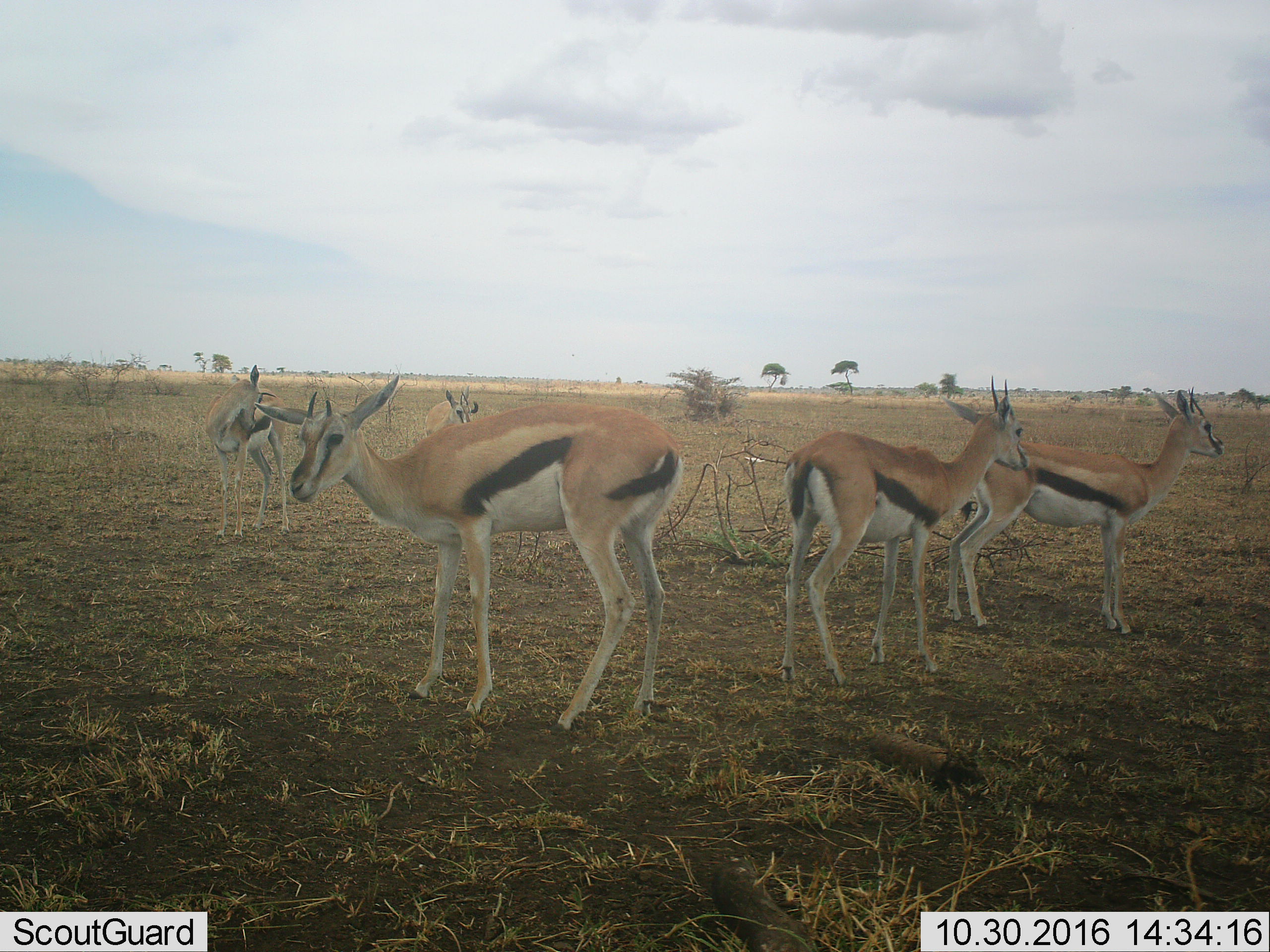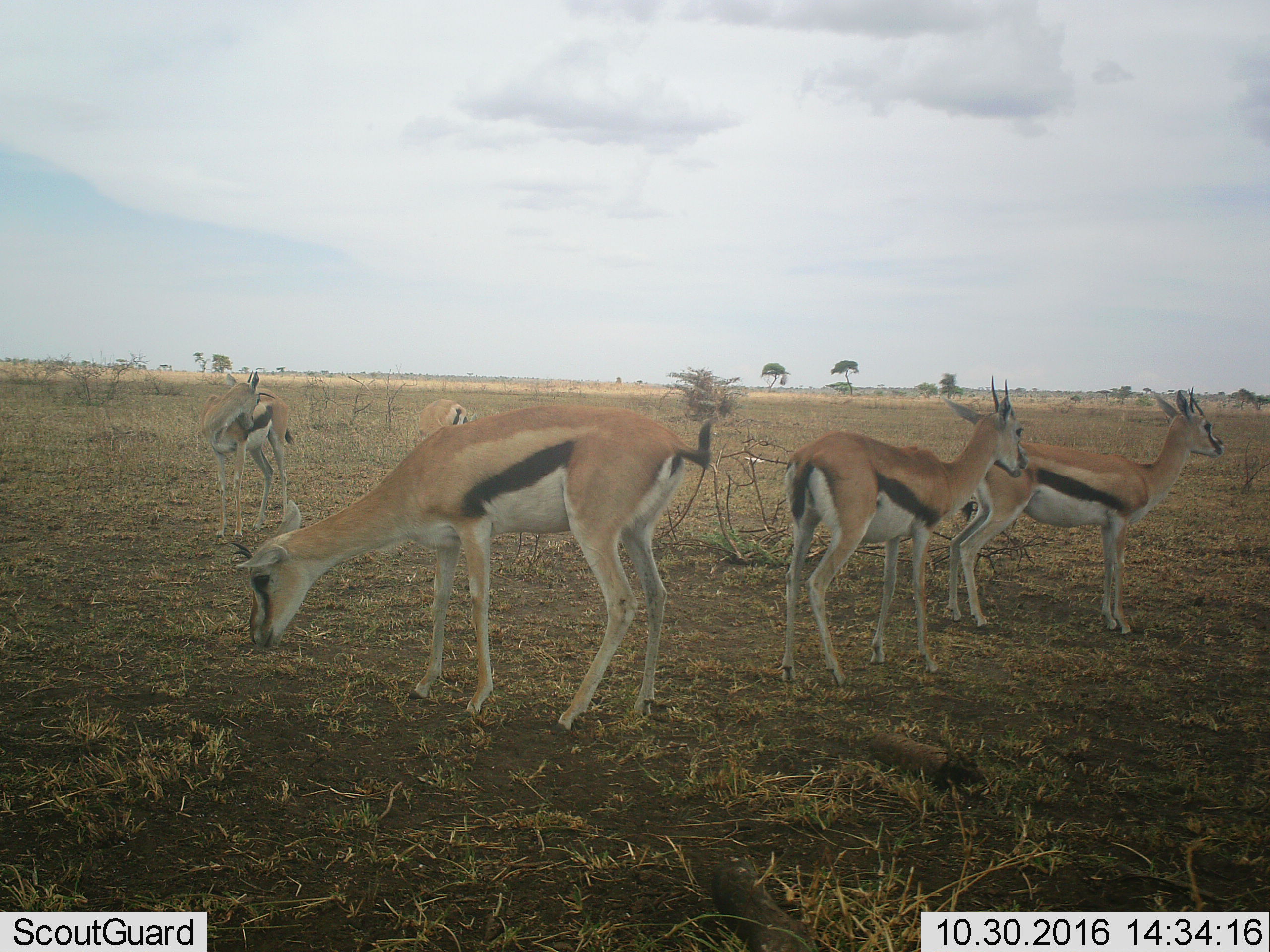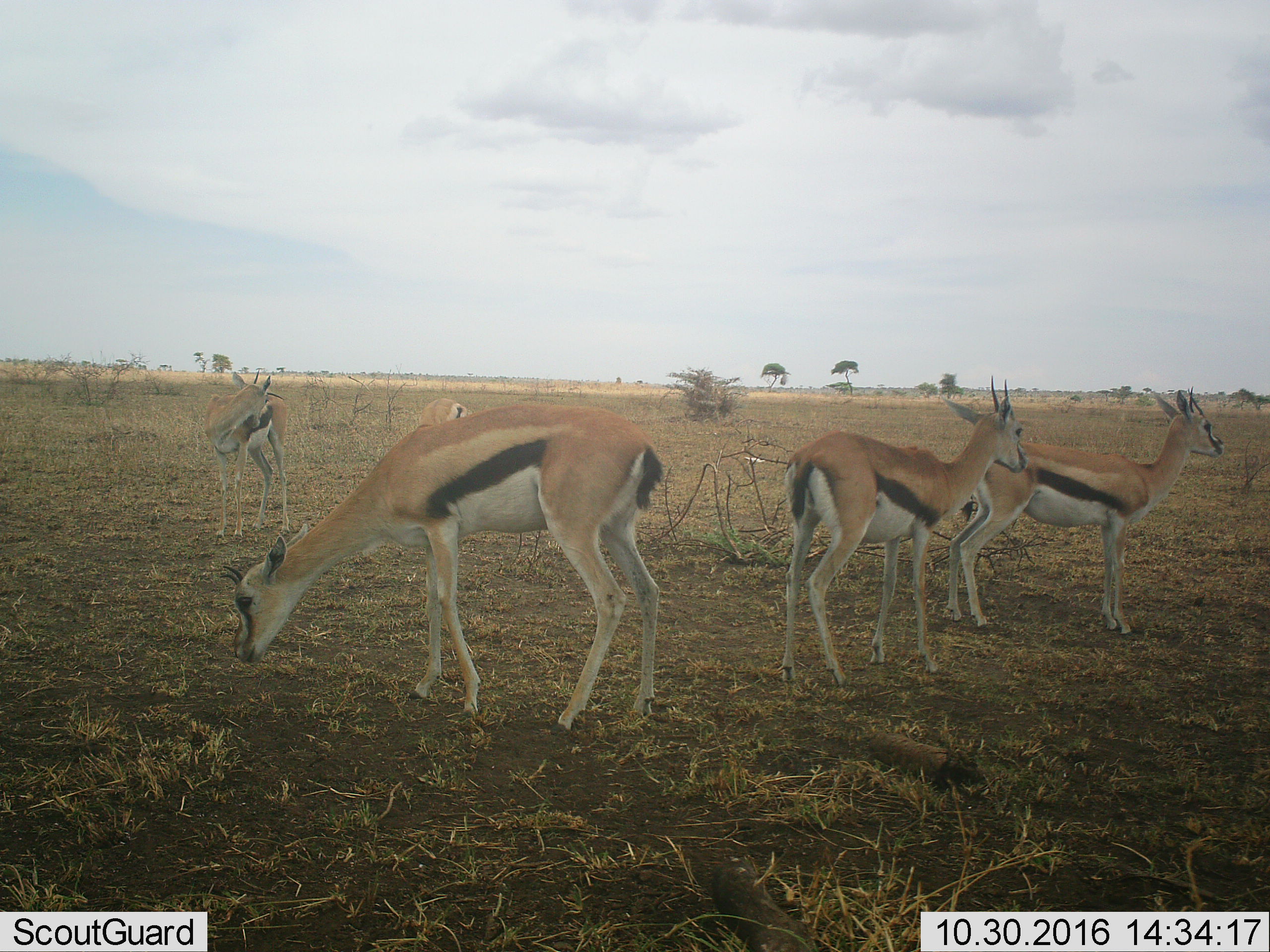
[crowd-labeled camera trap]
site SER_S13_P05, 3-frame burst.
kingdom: Animalia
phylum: Chordata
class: Mammalia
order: Artiodactyla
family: Bovidae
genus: Eudorcas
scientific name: Eudorcas thomsonii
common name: thomson's gazelle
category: gazellethomsons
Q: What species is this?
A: Gazellethomsons (thomson's gazelle) (Eudorcas thomsonii).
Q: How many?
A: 5.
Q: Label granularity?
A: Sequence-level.